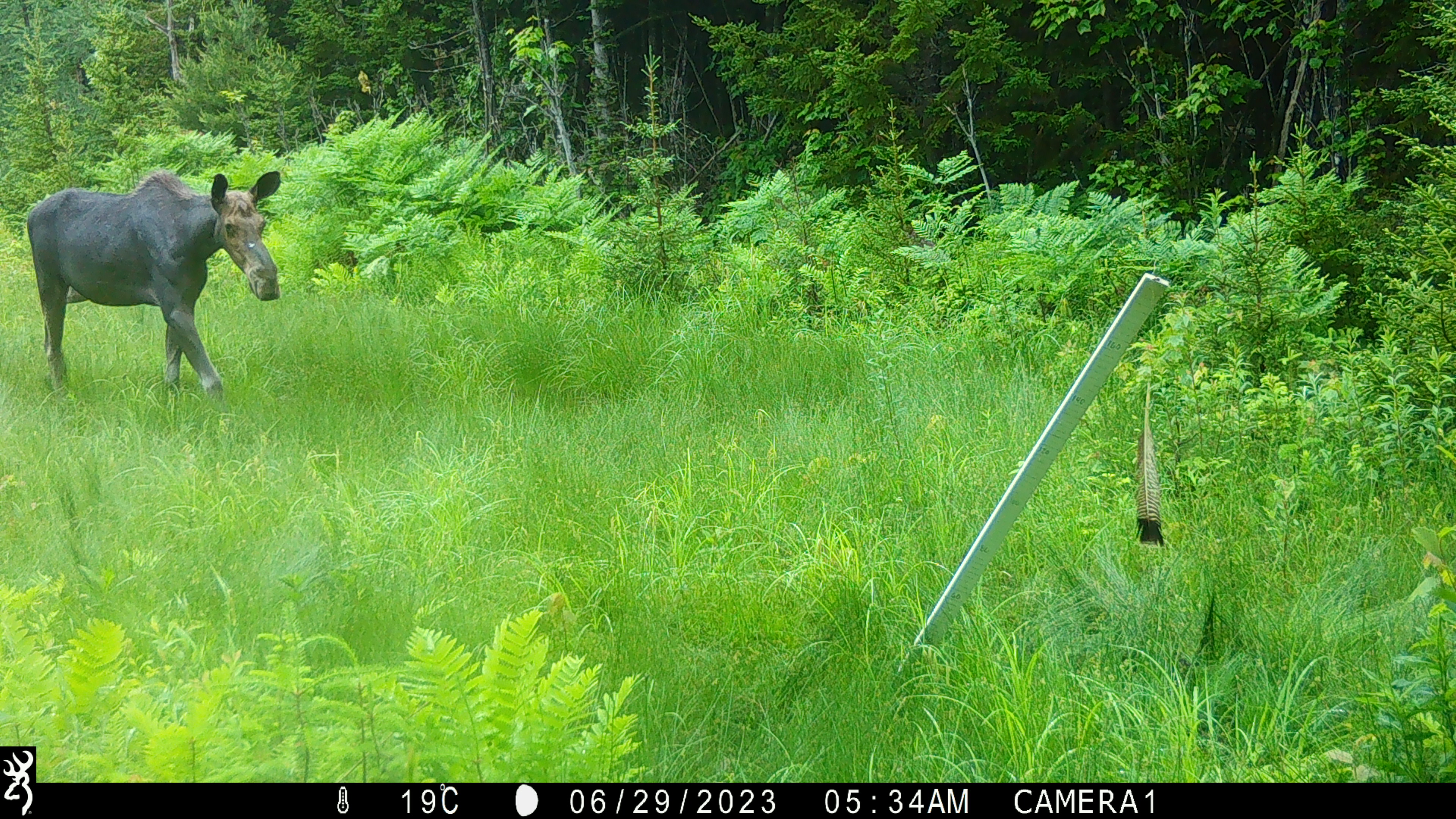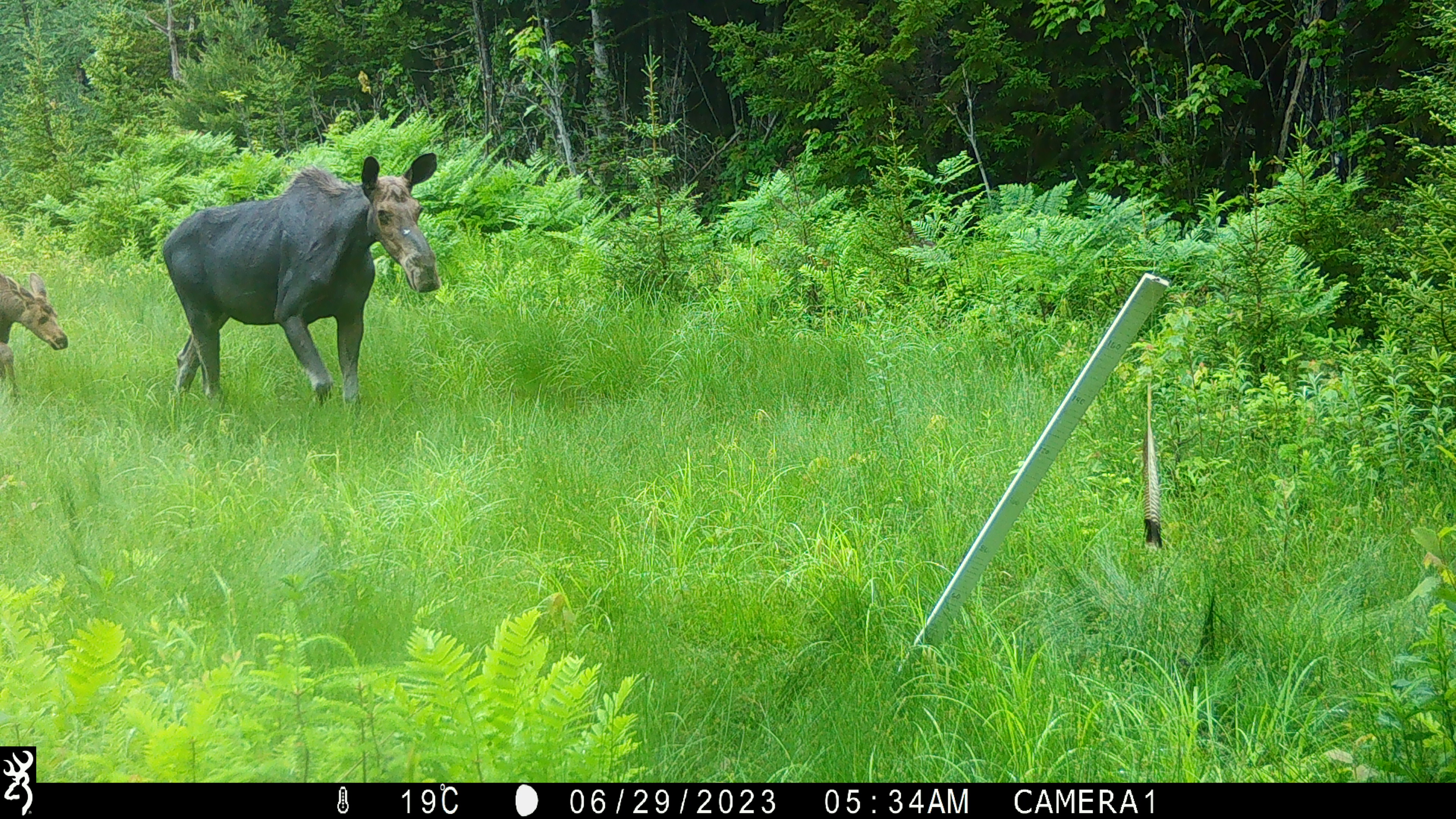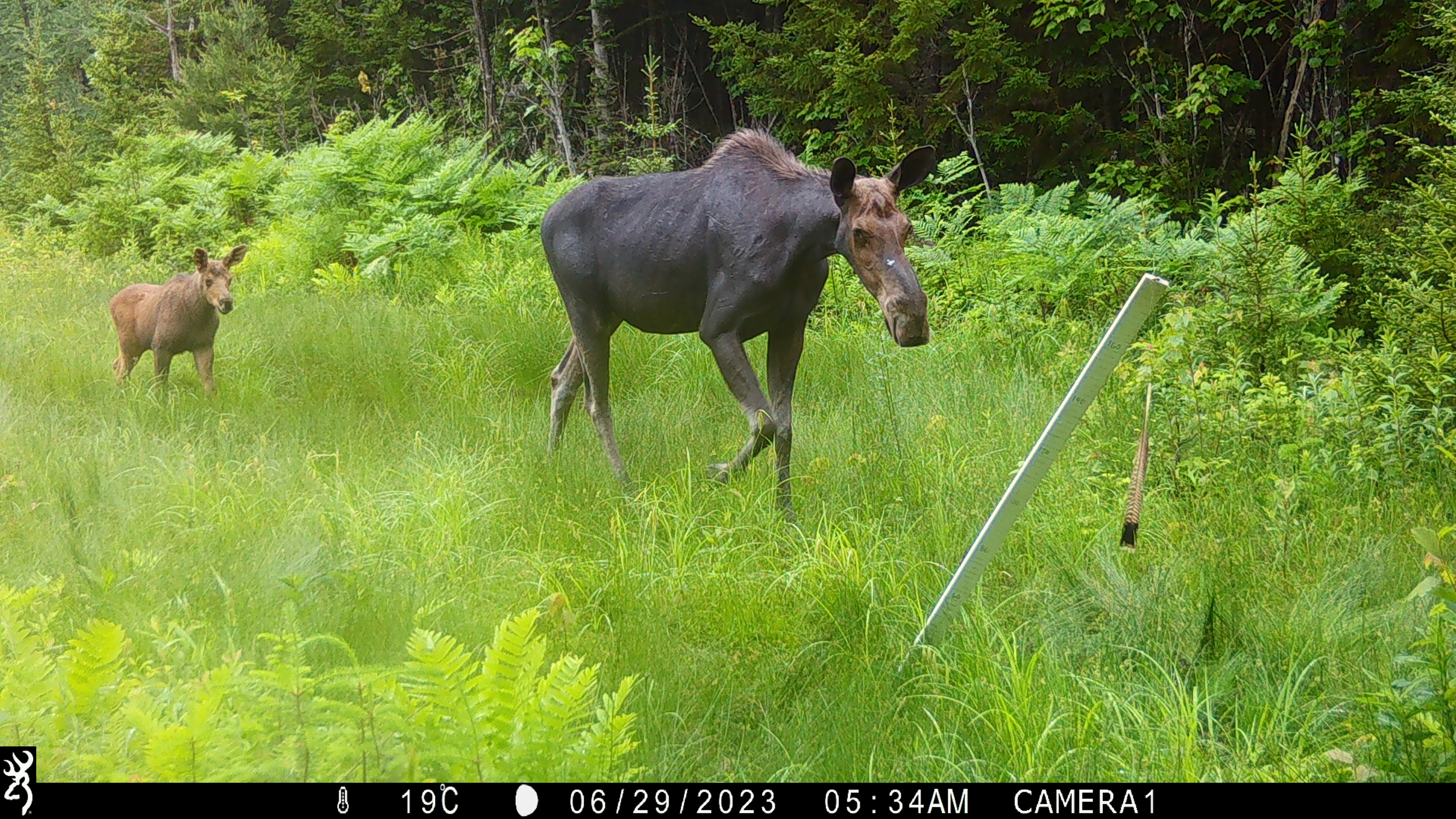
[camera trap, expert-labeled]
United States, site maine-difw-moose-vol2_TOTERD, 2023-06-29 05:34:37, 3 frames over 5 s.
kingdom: Animalia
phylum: Chordata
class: Mammalia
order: Artiodactyla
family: Cervidae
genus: Alces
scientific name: Alces alces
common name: moose